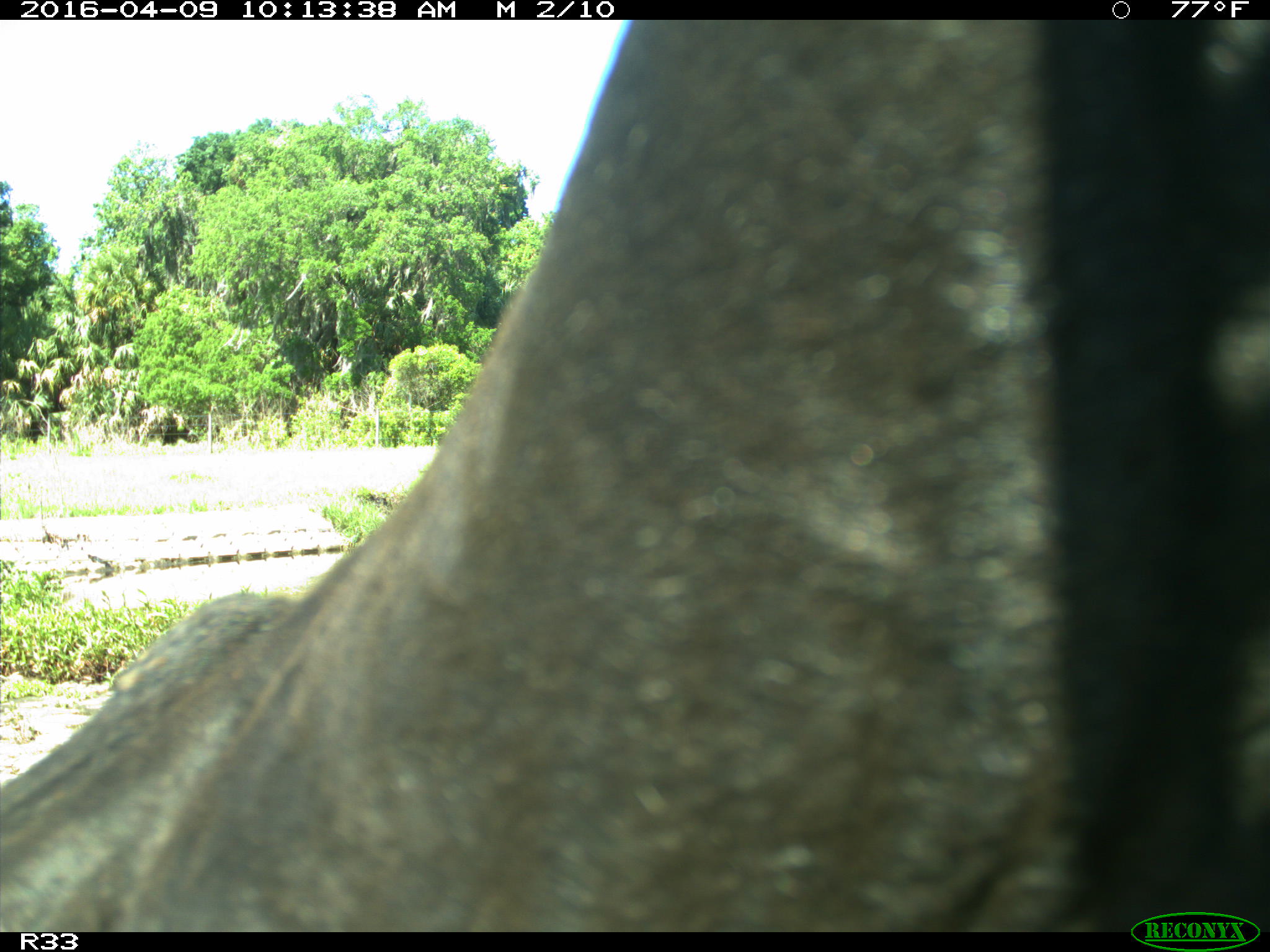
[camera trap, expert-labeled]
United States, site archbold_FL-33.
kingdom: Animalia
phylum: Chordata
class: Mammalia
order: Artiodactyla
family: Bovidae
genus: Bos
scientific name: Bos taurus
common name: domestic cow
Bos taurus (domestic cow).